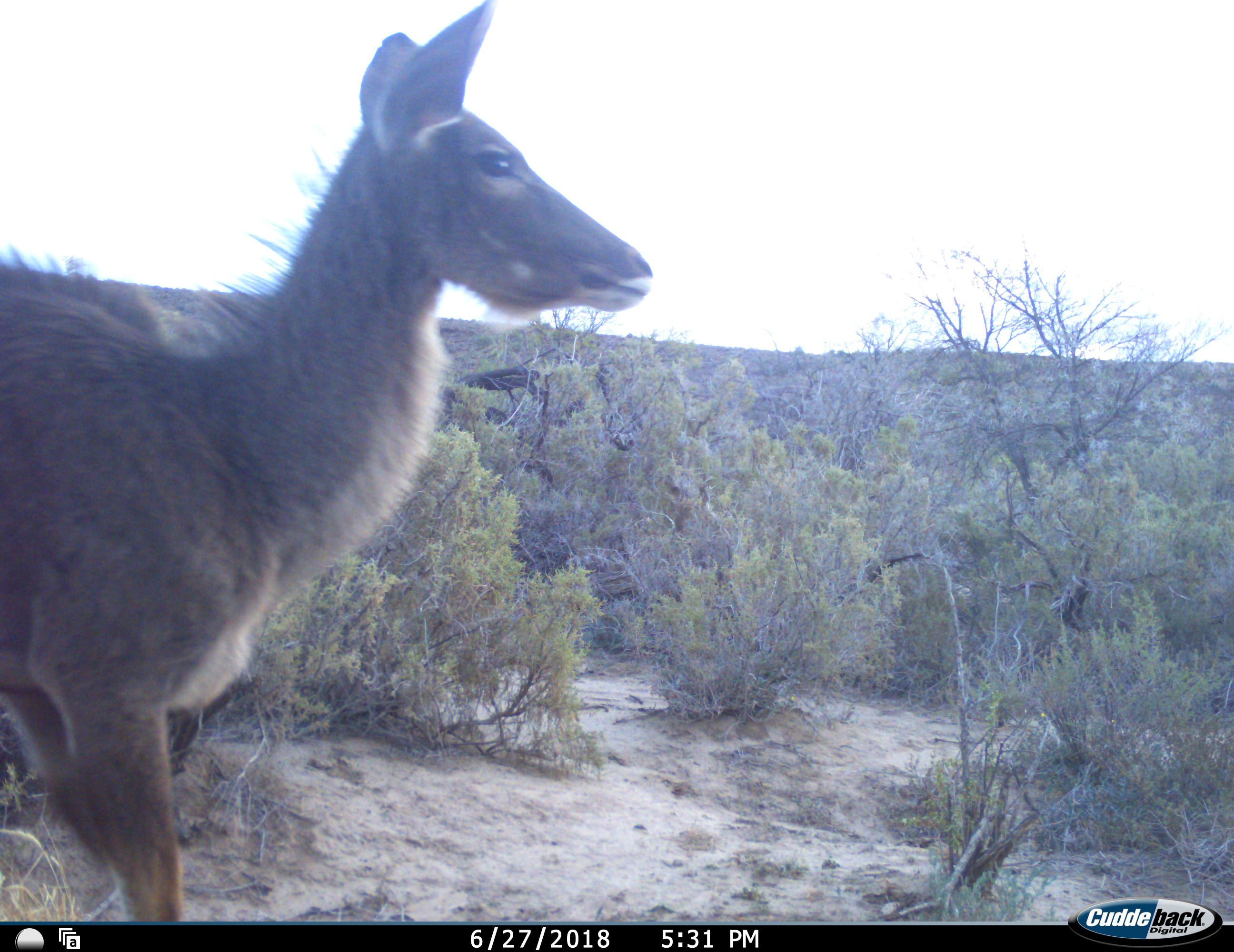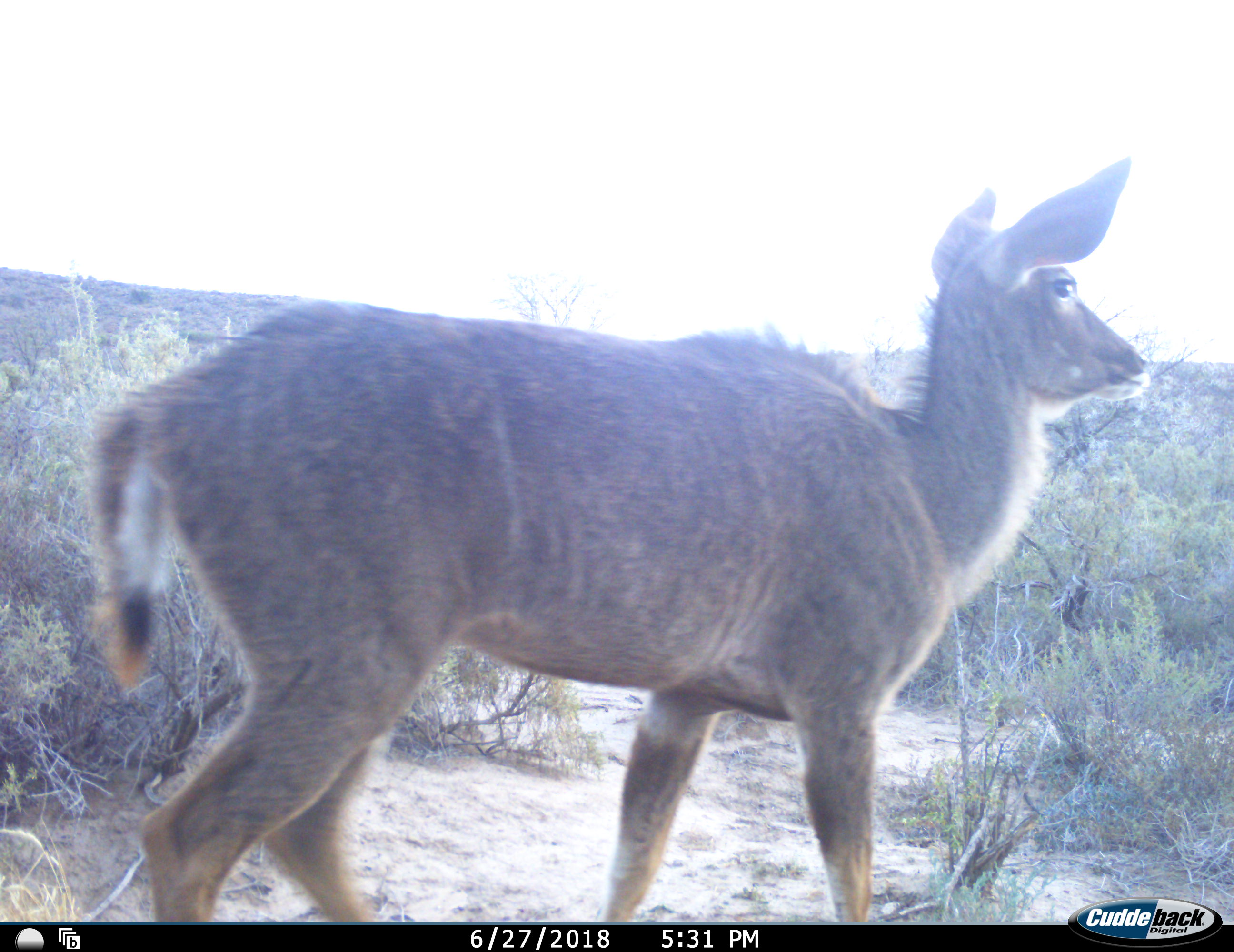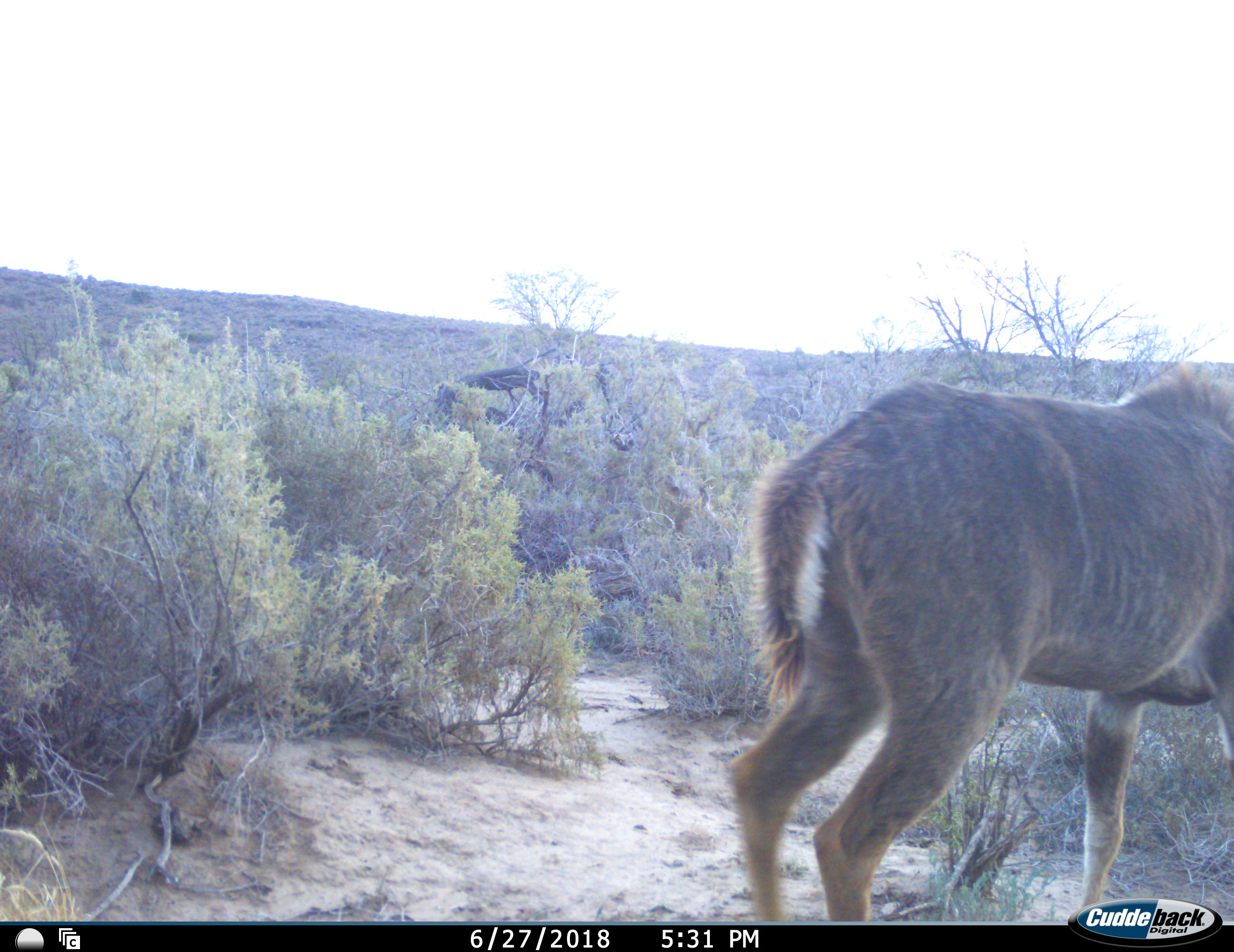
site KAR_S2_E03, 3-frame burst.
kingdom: Animalia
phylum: Chordata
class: Mammalia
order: Artiodactyla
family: Bovidae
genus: Tragelaphus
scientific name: Tragelaphus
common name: kudu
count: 1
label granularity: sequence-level